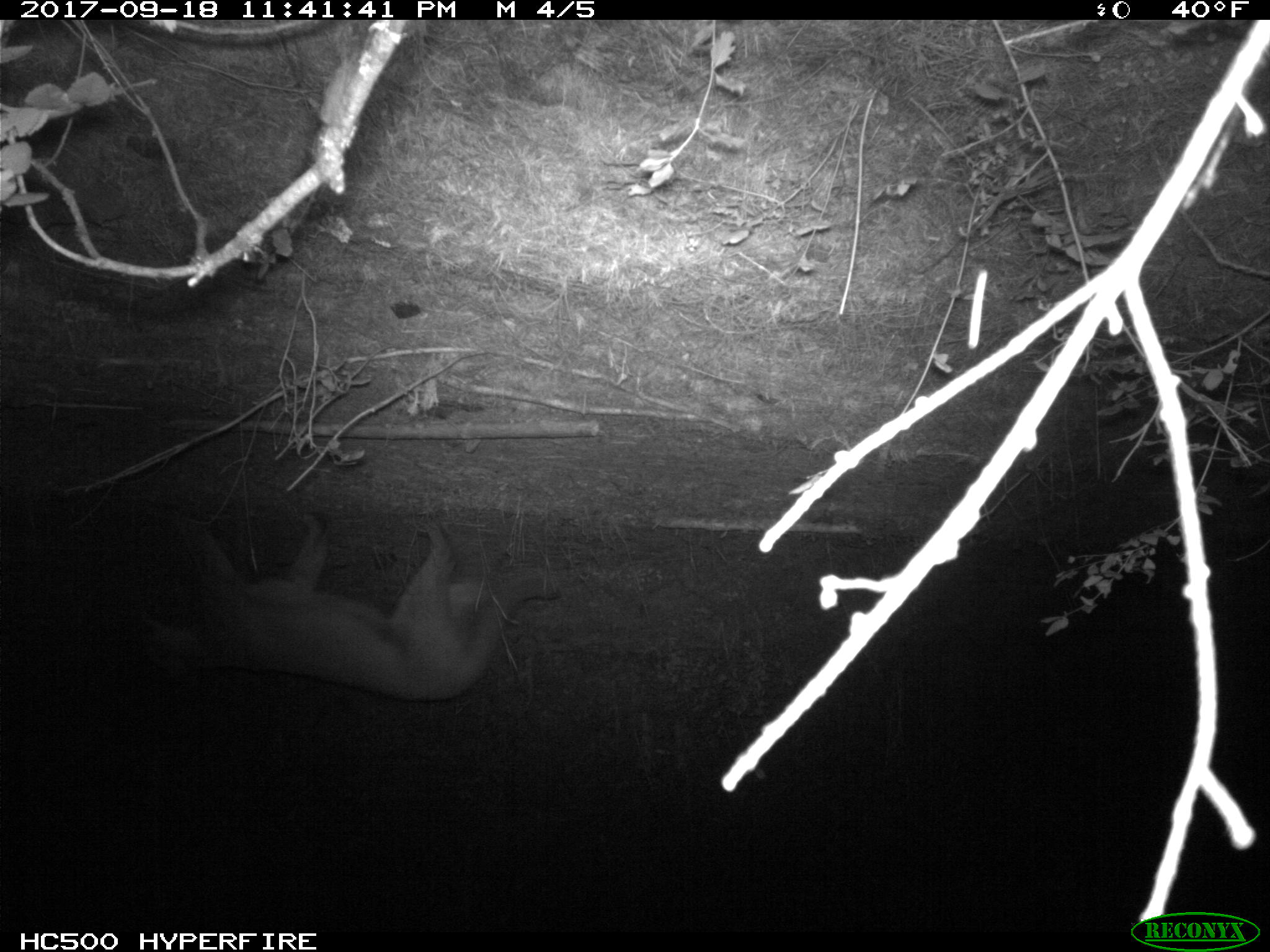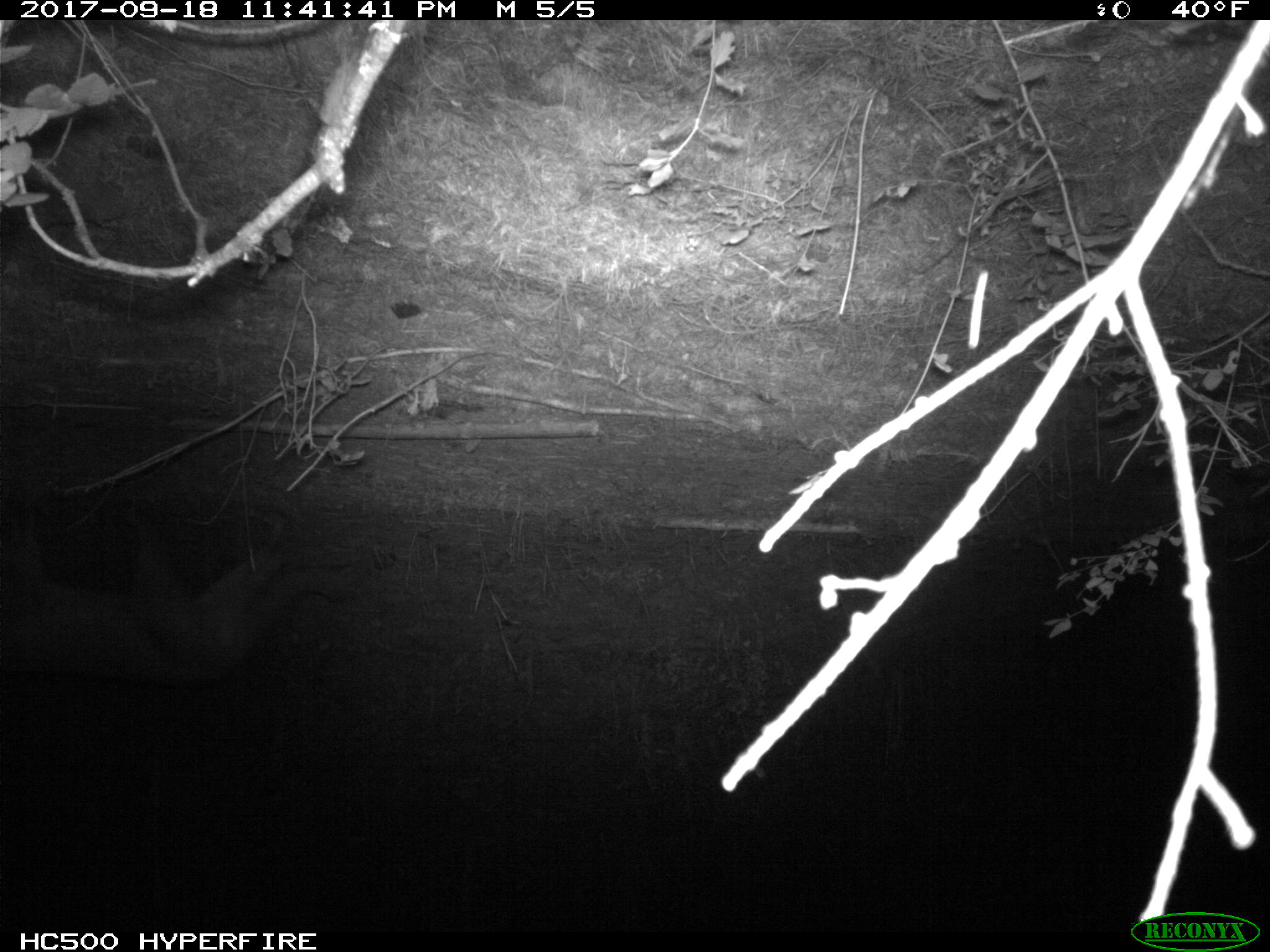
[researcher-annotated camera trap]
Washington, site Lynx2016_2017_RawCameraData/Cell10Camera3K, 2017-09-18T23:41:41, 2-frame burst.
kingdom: Animalia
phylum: Chordata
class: Mammalia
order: Carnivora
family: Felidae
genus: Puma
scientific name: Puma concolor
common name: mountain lion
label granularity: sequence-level